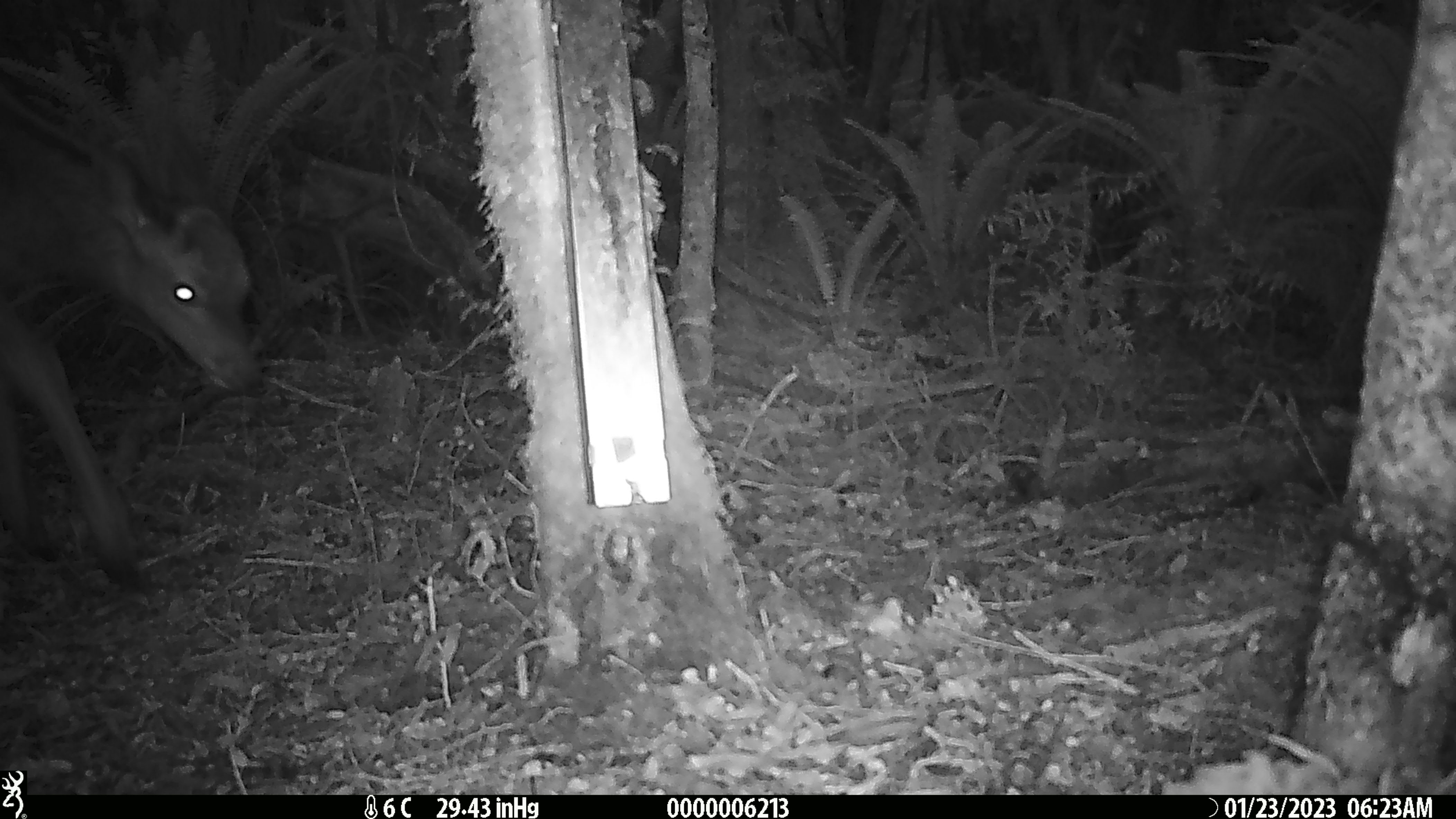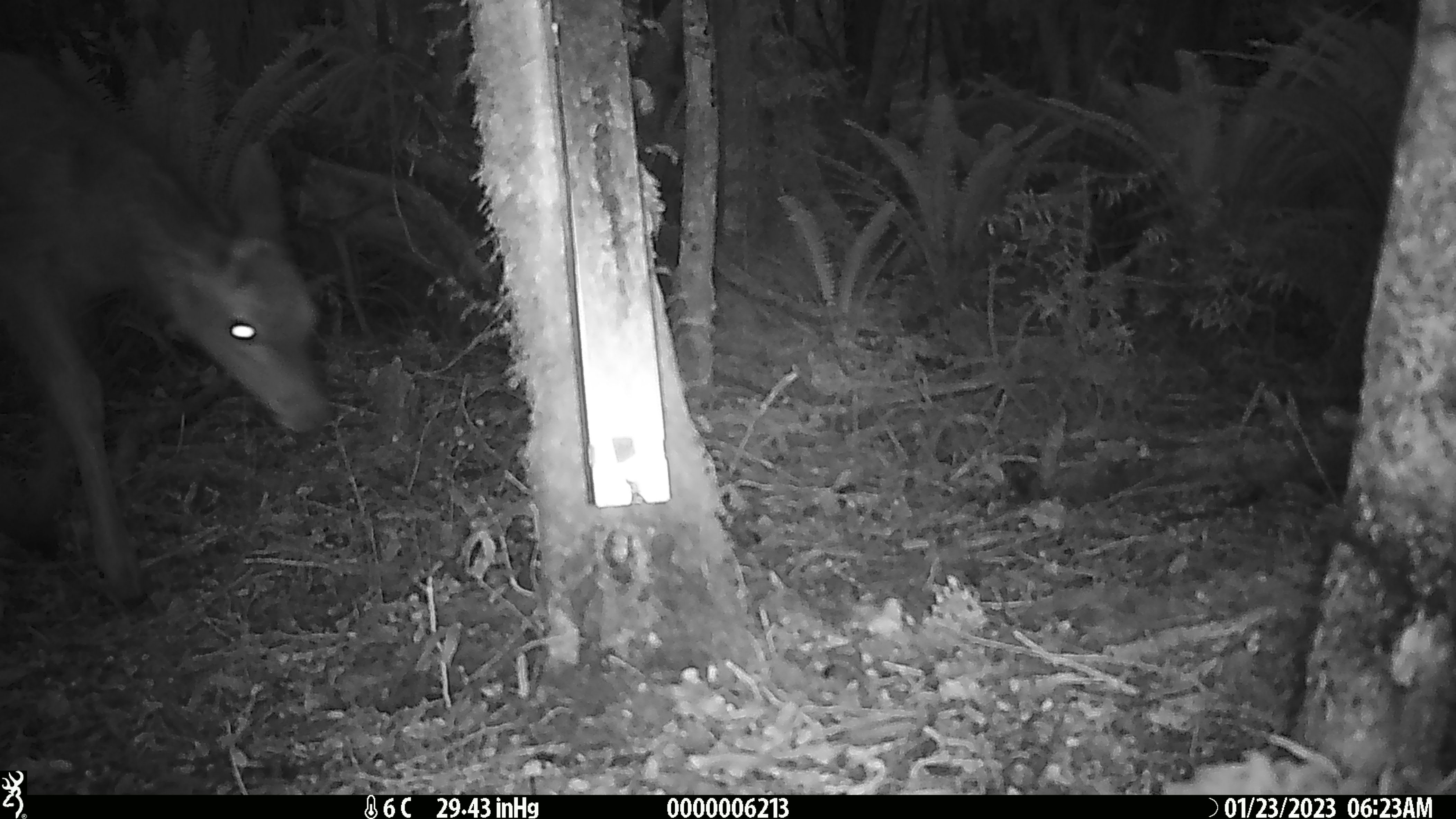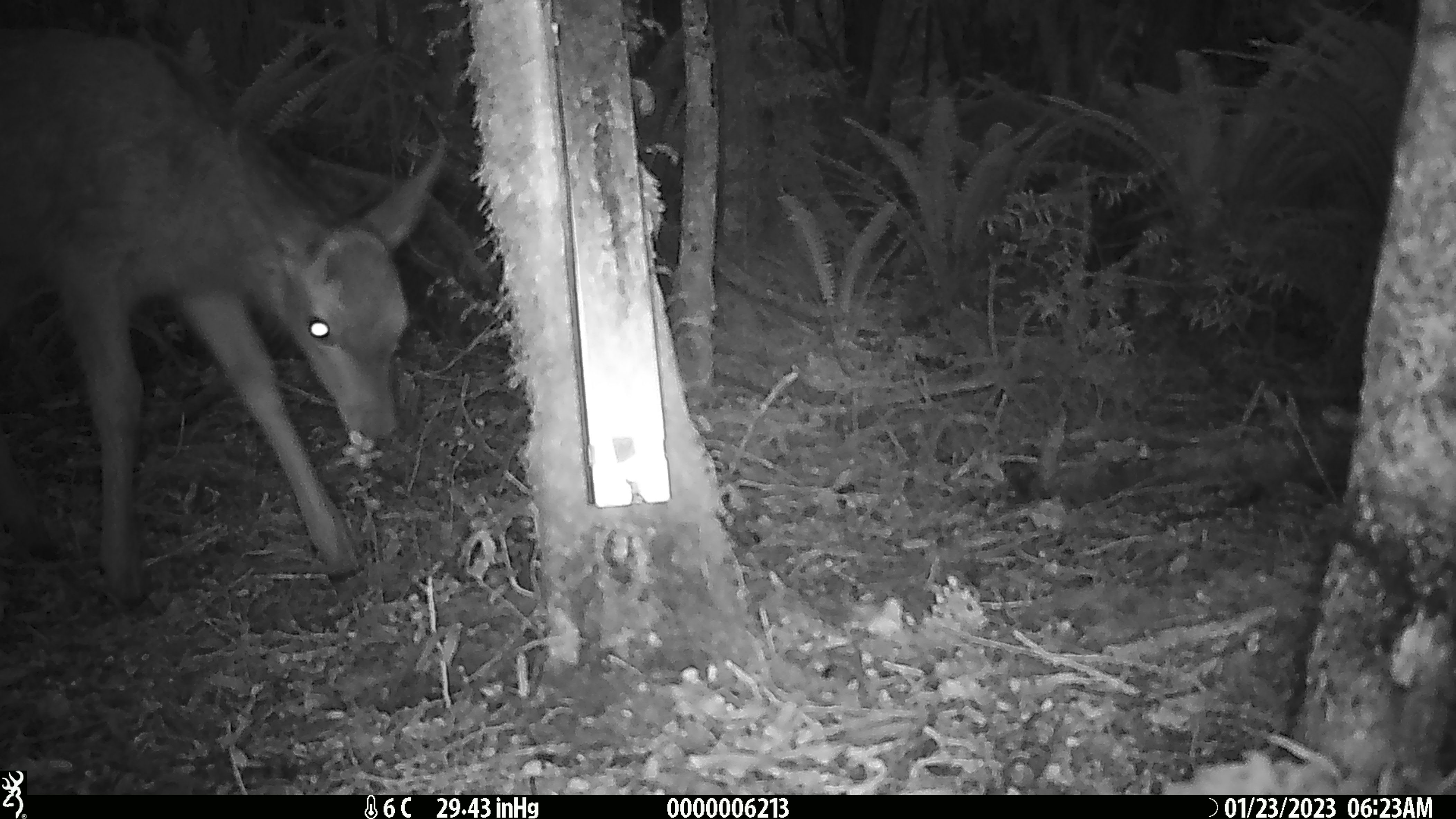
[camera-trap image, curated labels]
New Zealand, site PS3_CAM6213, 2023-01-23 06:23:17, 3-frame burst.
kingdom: Animalia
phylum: Chordata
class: Mammalia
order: Artiodactyla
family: Cervidae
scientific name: Cervidae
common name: deer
Deer (Cervidae).